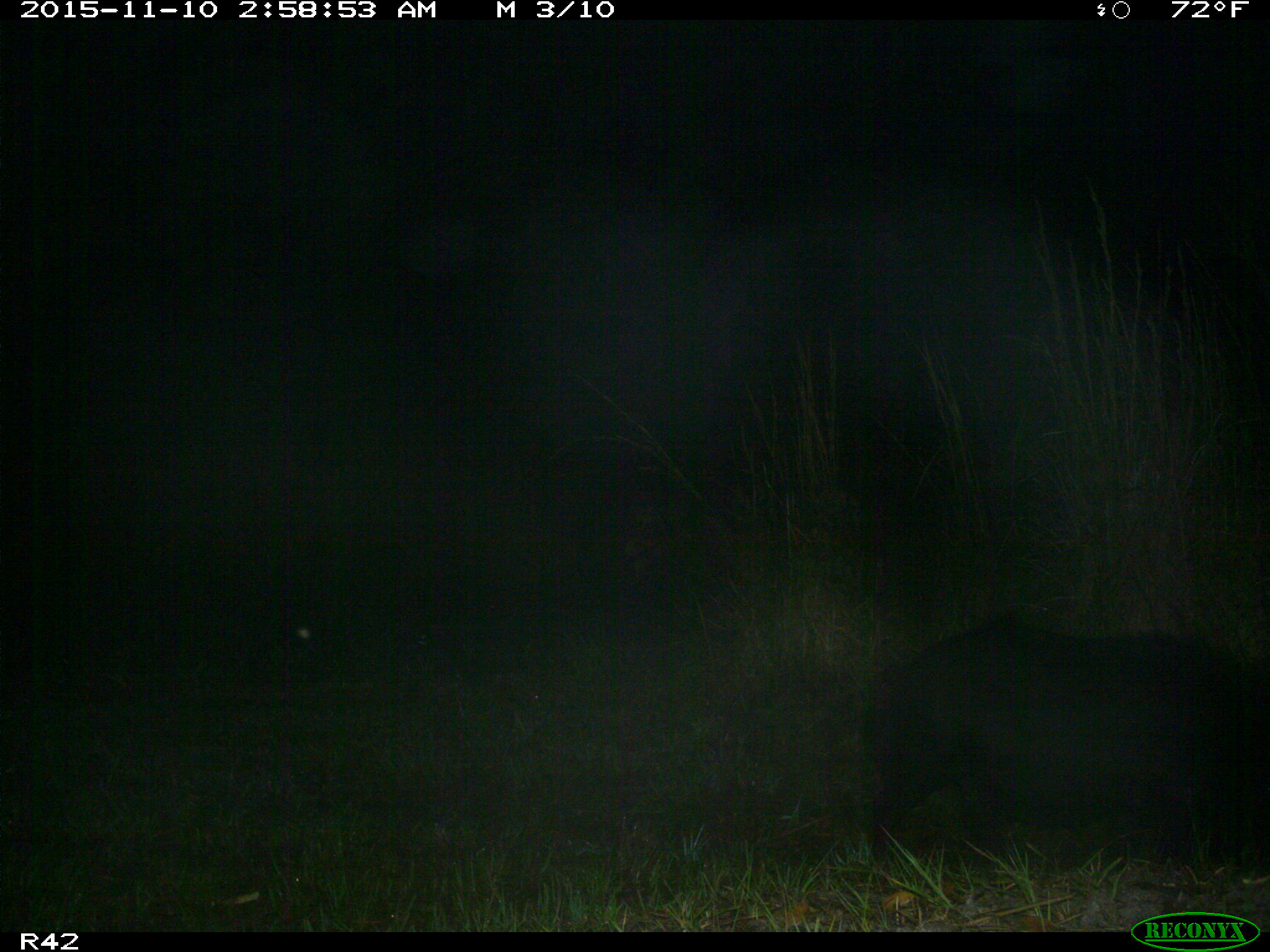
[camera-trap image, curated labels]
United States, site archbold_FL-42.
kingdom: Animalia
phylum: Chordata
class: Mammalia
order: Artiodactyla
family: Suidae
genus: Sus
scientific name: Sus scrofa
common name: wild boar